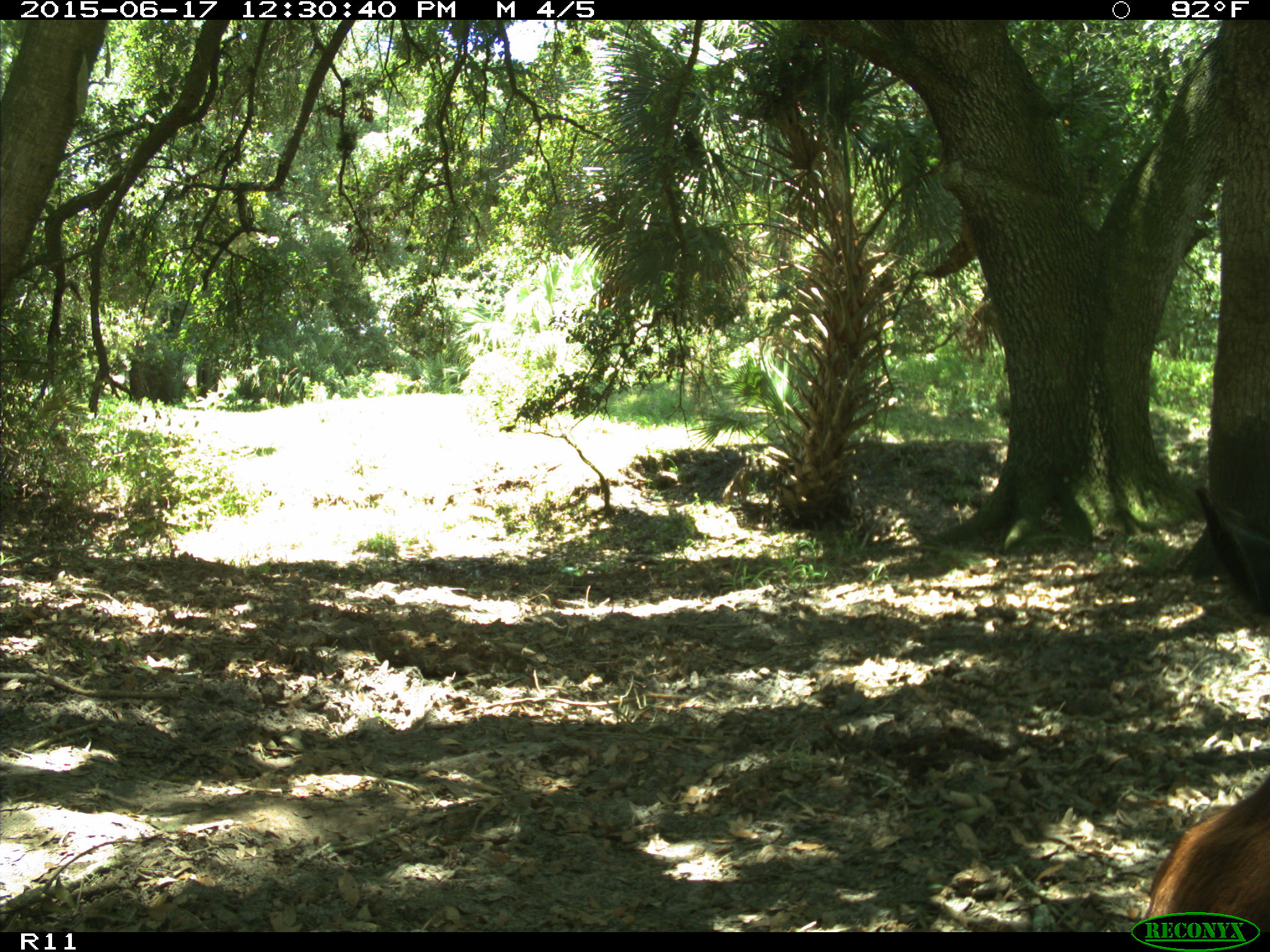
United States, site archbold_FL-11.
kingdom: Animalia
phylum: Chordata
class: Mammalia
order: Artiodactyla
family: Bovidae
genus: Bos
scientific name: Bos taurus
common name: domestic cow